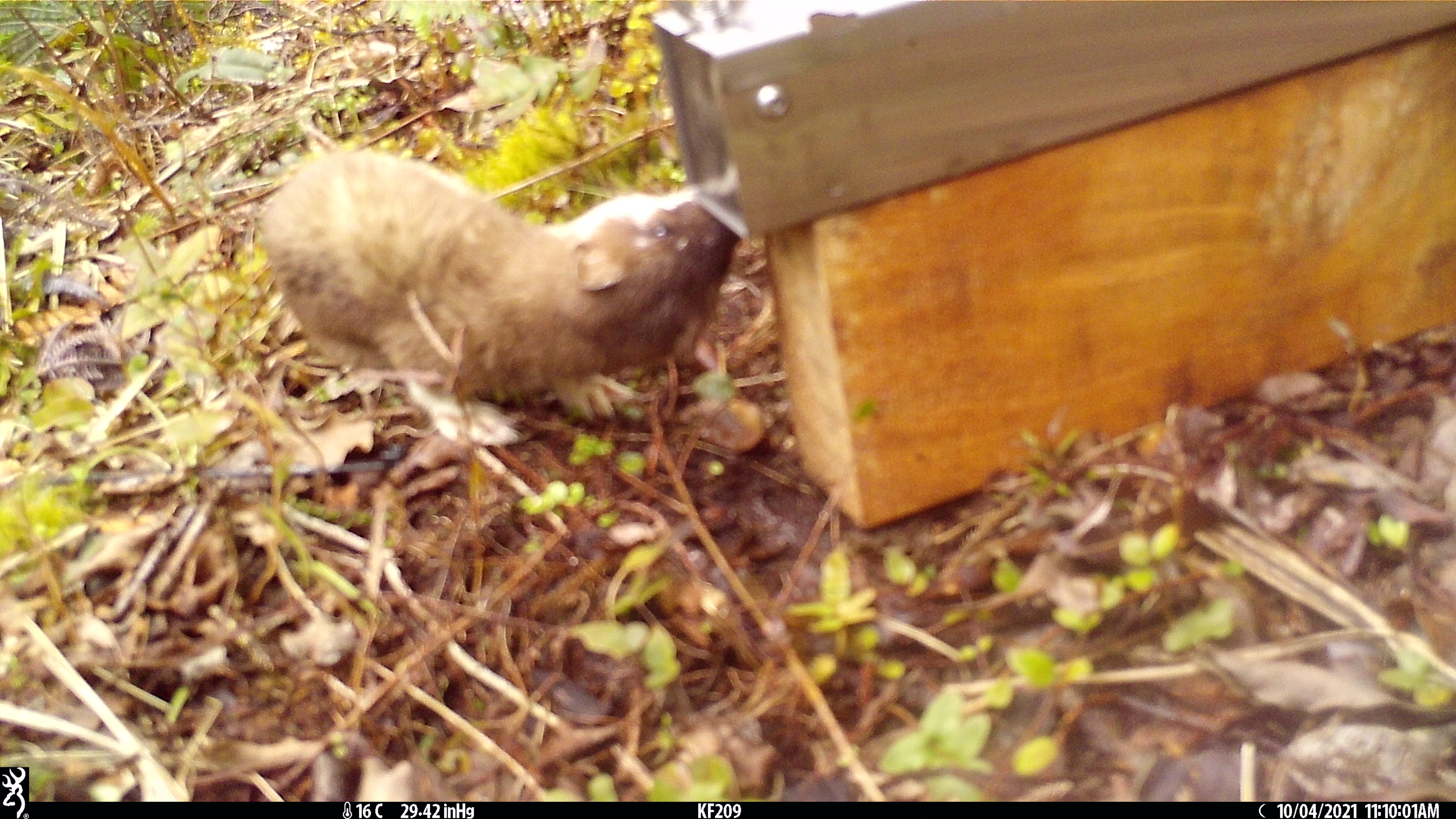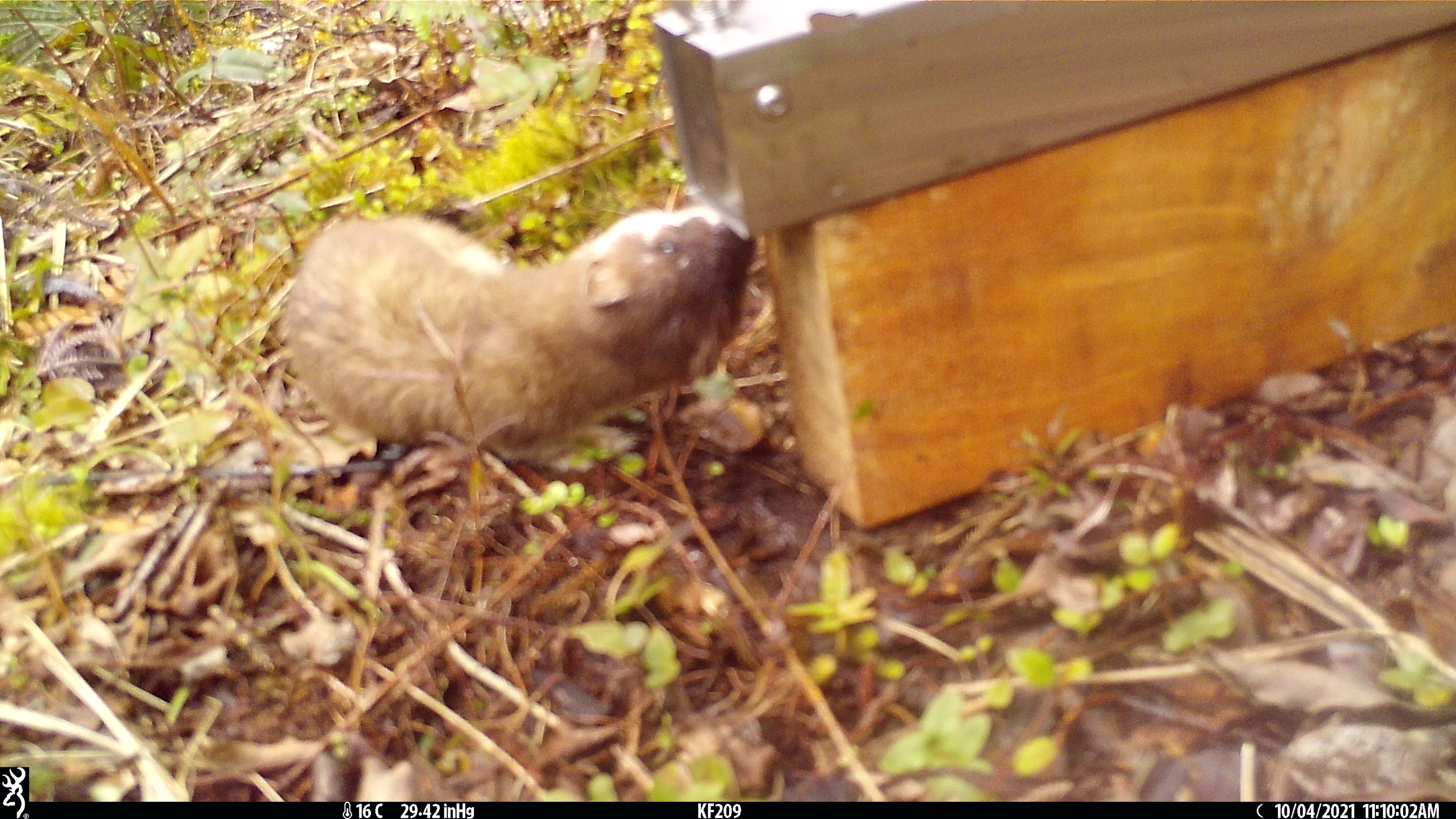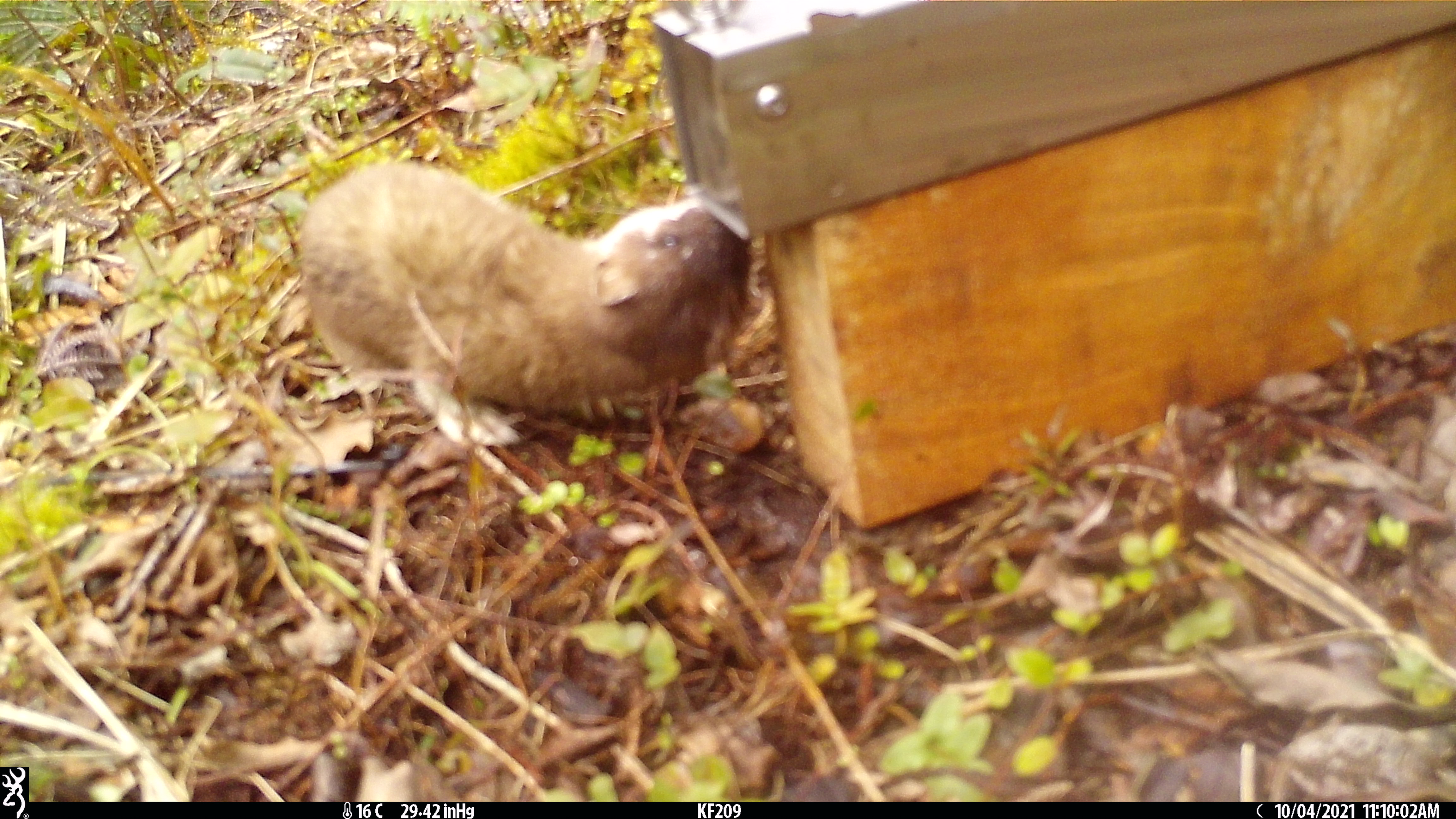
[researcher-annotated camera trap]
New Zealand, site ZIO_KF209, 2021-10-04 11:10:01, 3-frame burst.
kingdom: Animalia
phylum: Chordata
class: Mammalia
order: Carnivora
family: Mustelidae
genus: Mustela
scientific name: Mustela erminea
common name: stoat